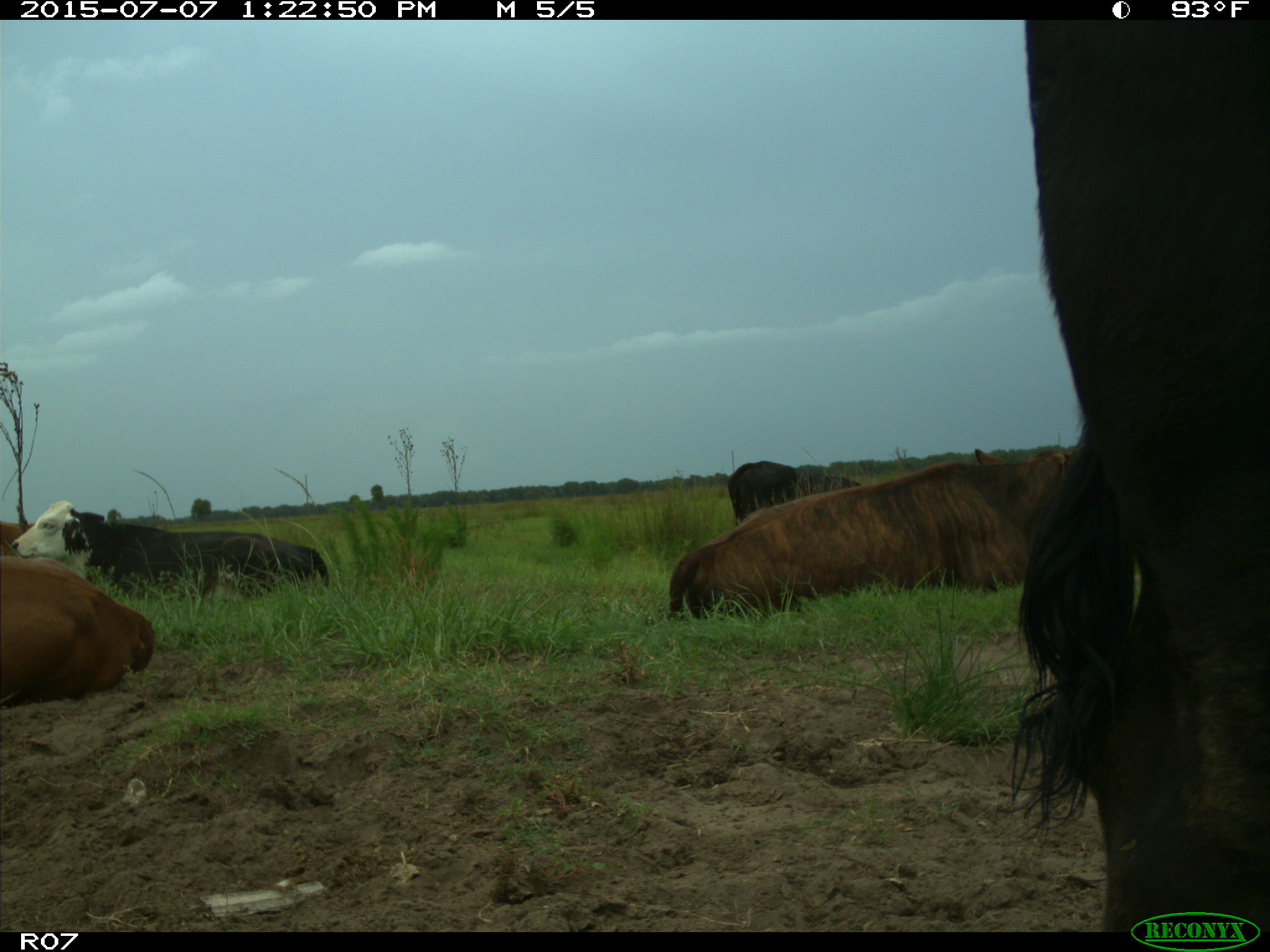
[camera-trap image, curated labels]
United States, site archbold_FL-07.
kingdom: Animalia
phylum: Chordata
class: Mammalia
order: Artiodactyla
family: Bovidae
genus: Bos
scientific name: Bos taurus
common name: domestic cow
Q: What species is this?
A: Bos taurus (domestic cow).